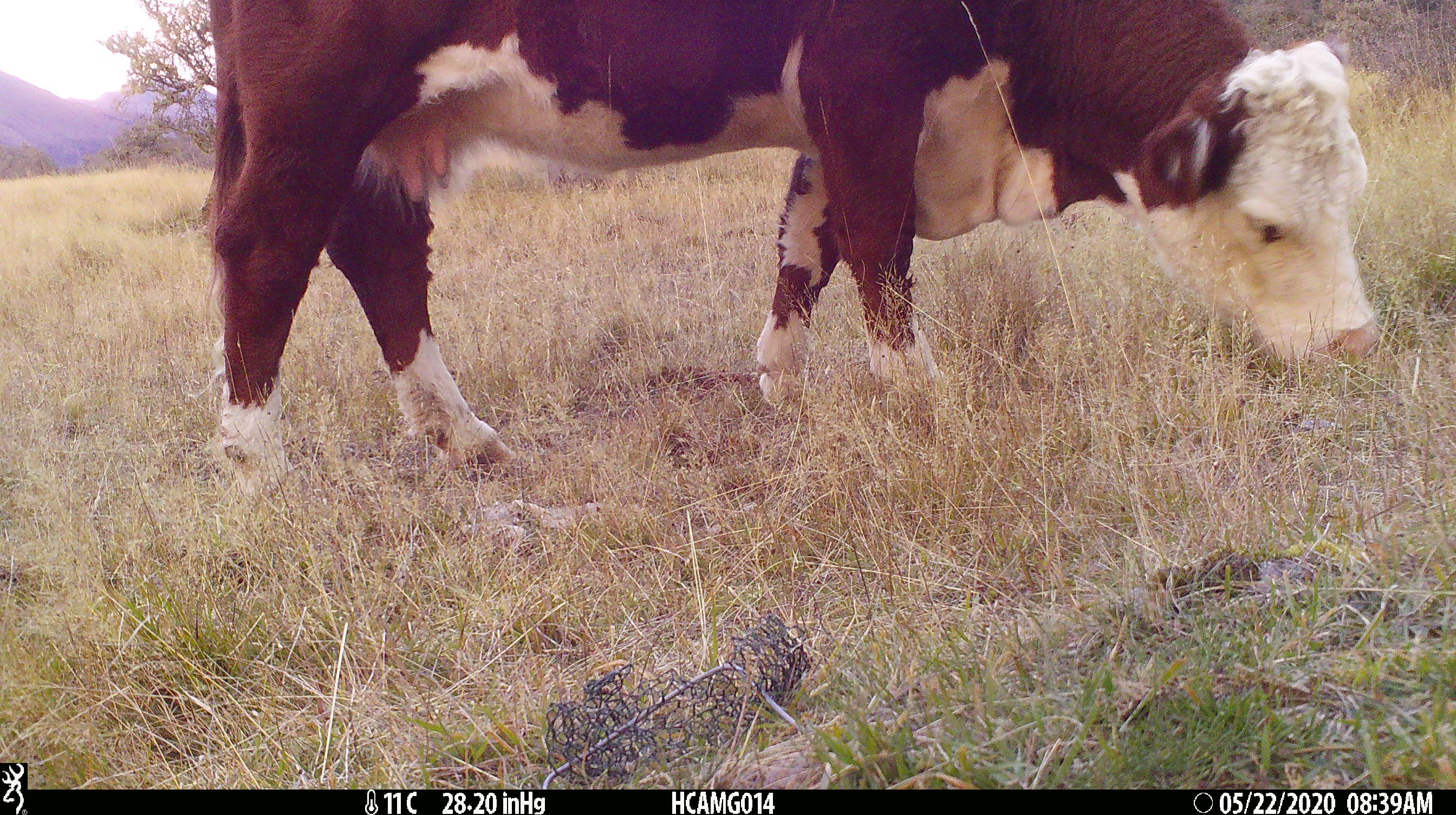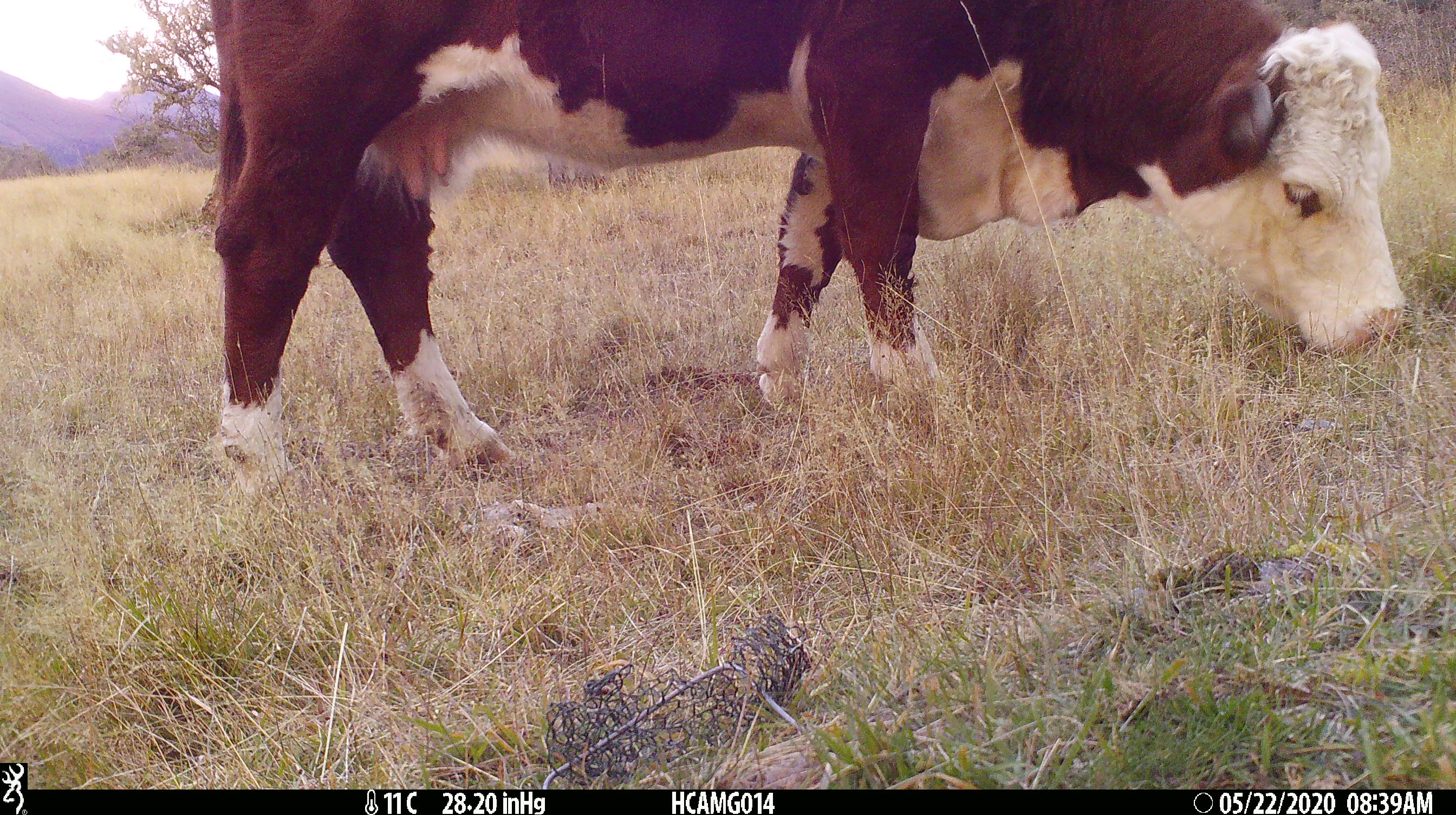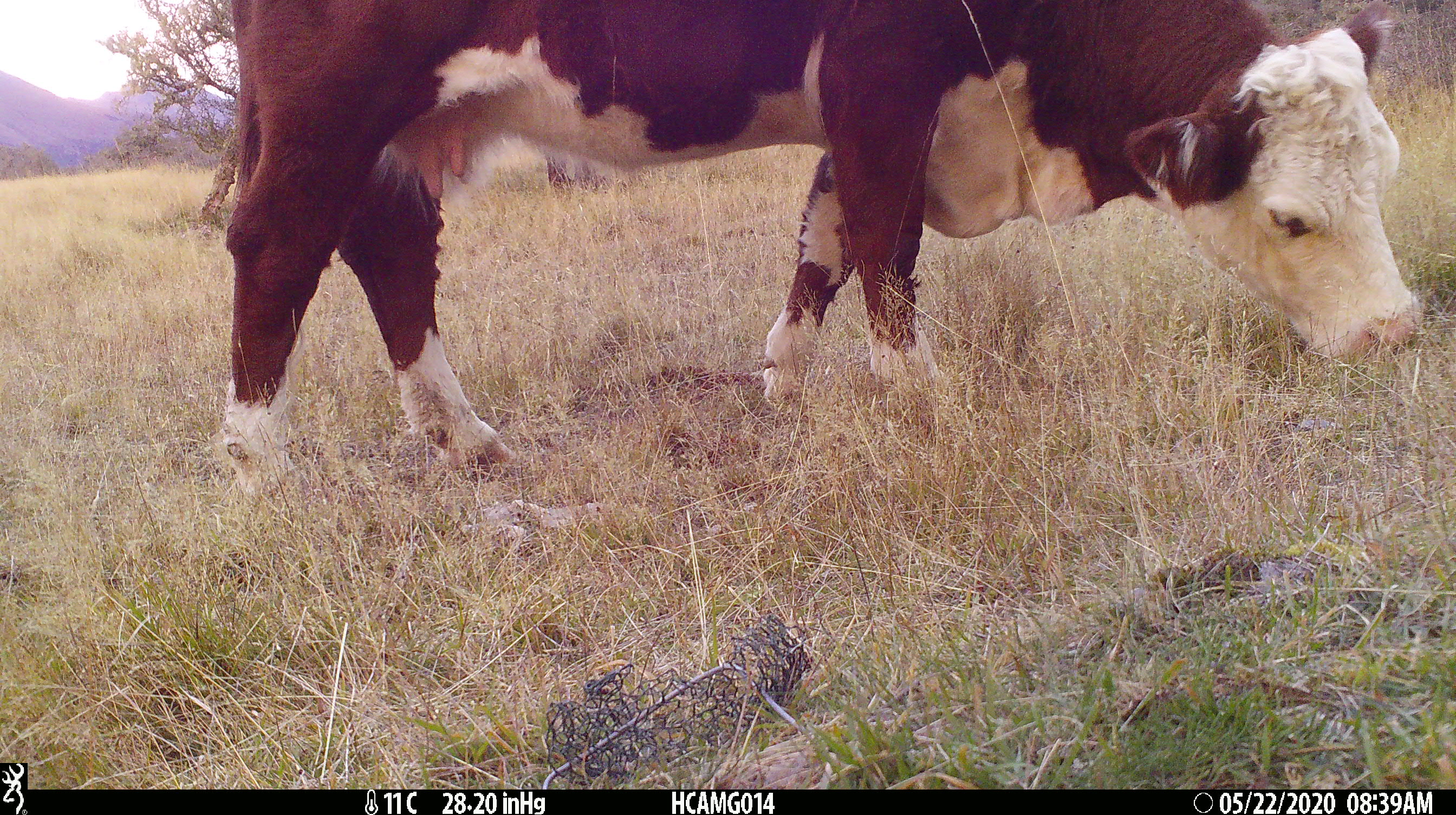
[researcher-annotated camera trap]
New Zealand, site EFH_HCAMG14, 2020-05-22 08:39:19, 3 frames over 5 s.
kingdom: Animalia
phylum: Chordata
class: Mammalia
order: Artiodactyla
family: Bovidae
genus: Bos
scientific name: Bos taurus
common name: domestic cow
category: cow